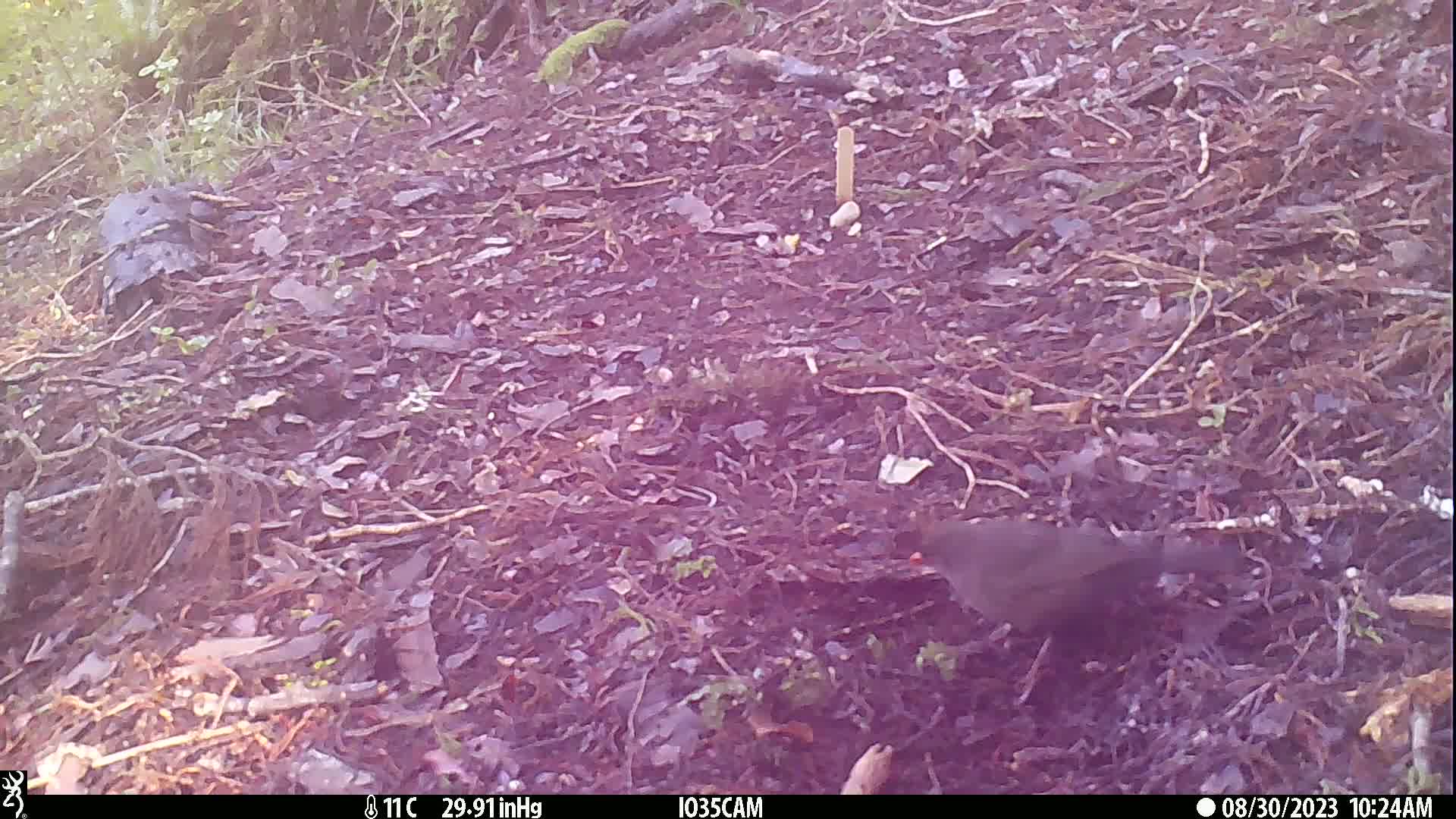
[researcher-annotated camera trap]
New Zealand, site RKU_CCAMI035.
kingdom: Animalia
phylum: Chordata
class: Aves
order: Passeriformes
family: Turdidae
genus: Turdus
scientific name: Turdus merula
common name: eurasian blackbird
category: blackbird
Blackbird (eurasian blackbird) (Turdus merula).